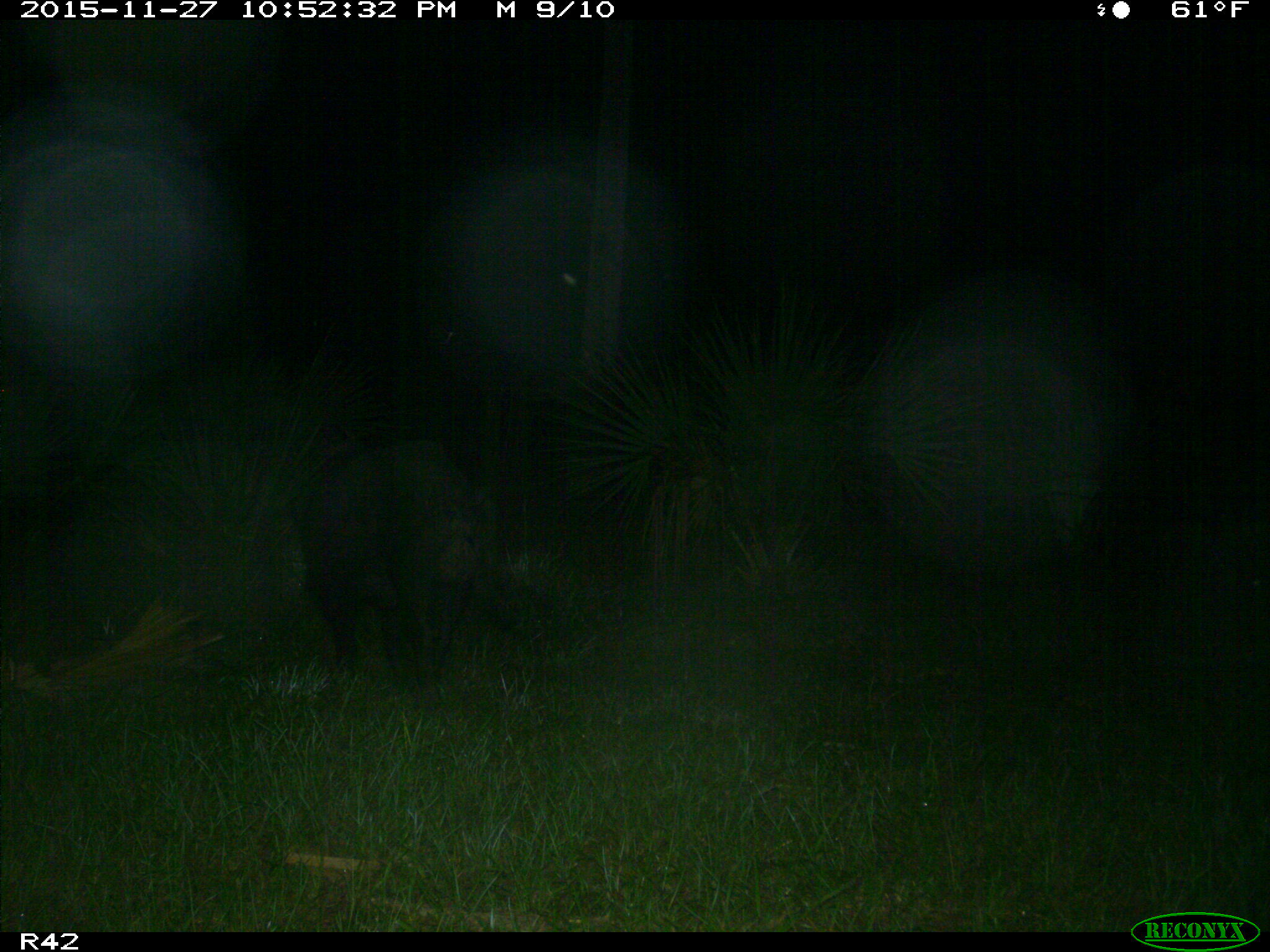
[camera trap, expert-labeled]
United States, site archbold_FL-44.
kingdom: Animalia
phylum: Chordata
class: Mammalia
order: Artiodactyla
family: Suidae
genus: Sus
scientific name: Sus scrofa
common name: wild boar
Sus scrofa (wild boar).